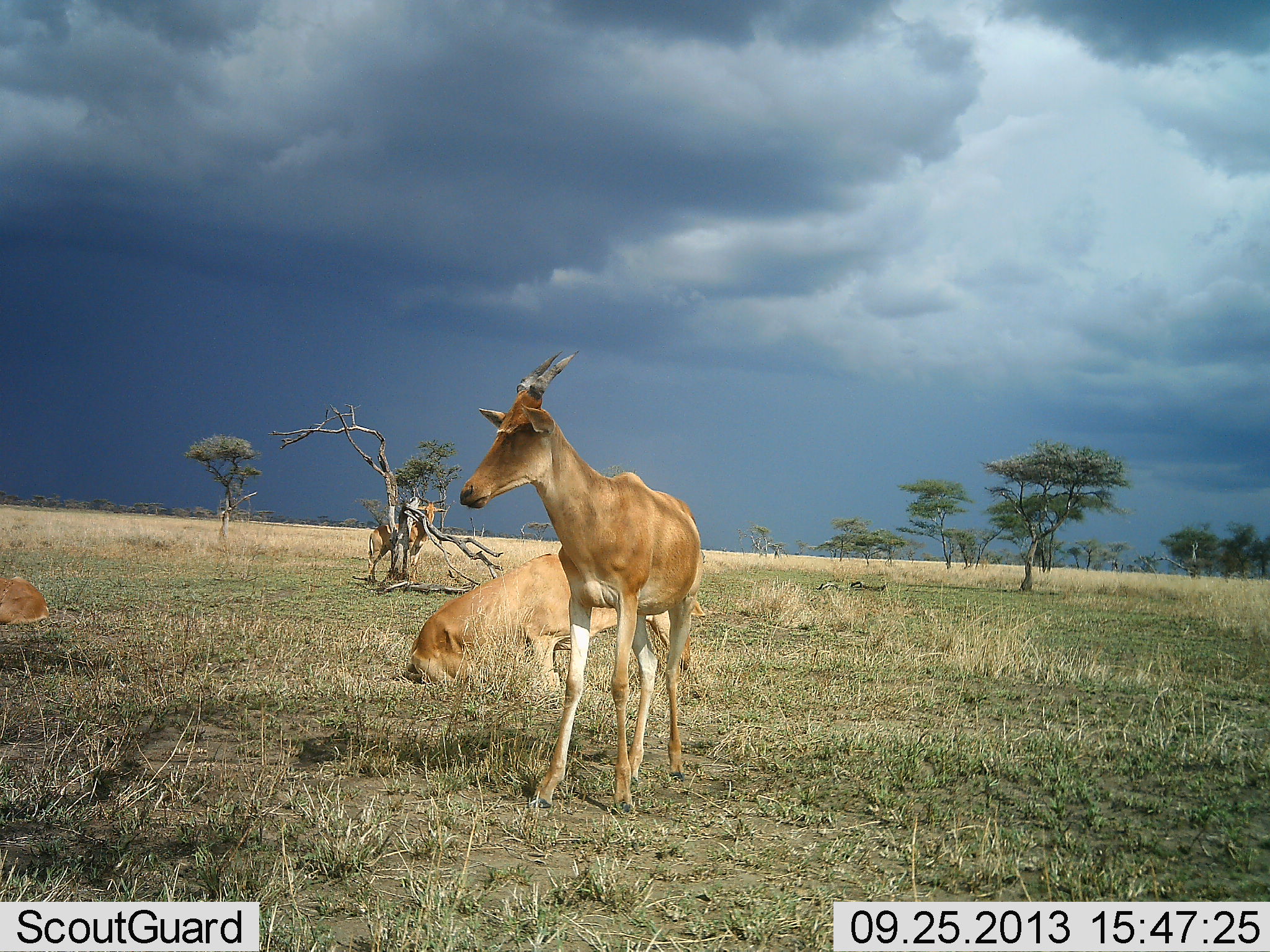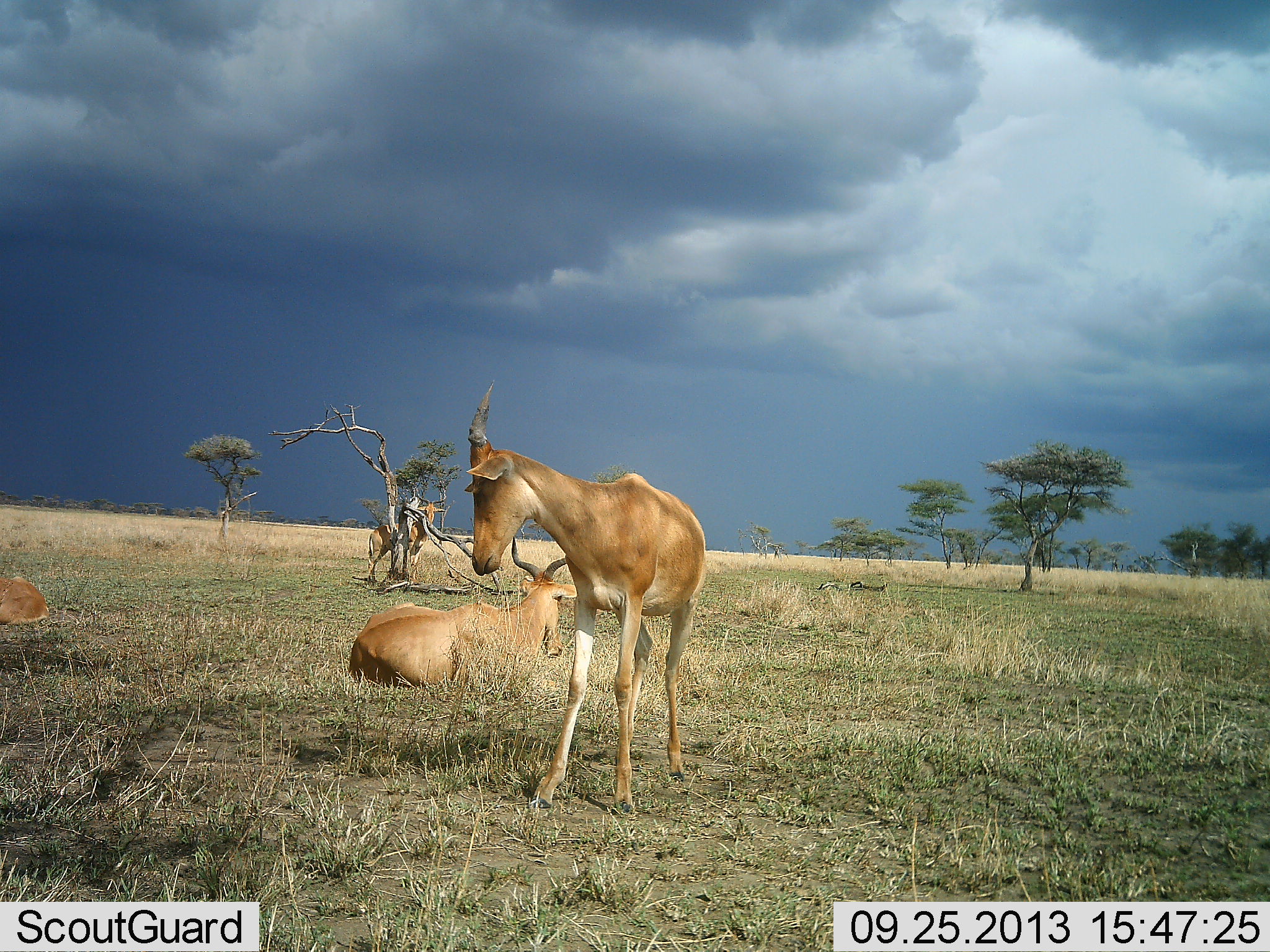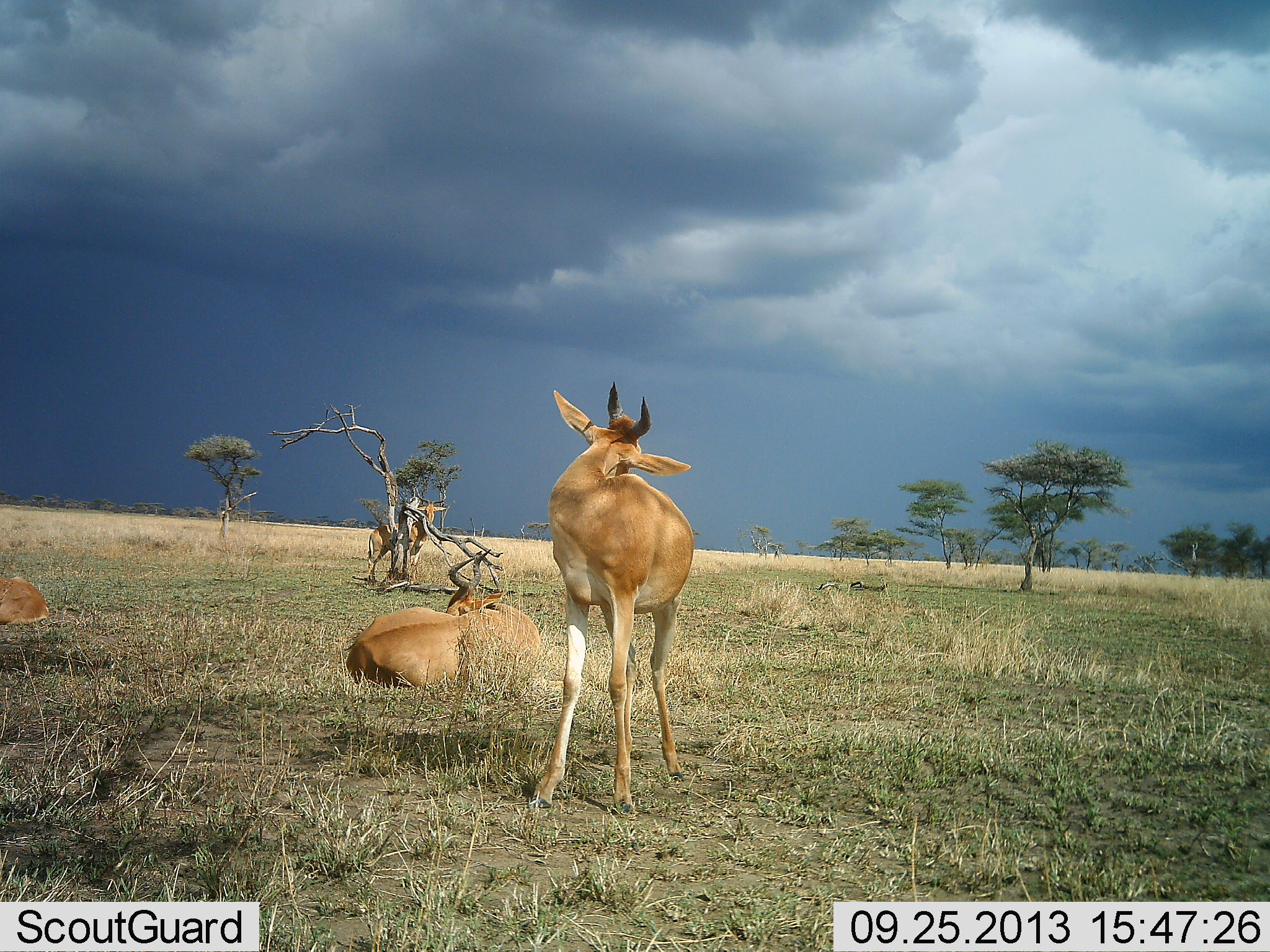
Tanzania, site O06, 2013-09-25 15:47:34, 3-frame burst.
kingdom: Animalia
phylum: Chordata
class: Mammalia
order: Artiodactyla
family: Bovidae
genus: Alcelaphus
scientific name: Alcelaphus buselaphus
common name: hartebeest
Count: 3.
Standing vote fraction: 83%.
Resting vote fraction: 100%.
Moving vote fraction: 8%.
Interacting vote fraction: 8%.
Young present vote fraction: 17%.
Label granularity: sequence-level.